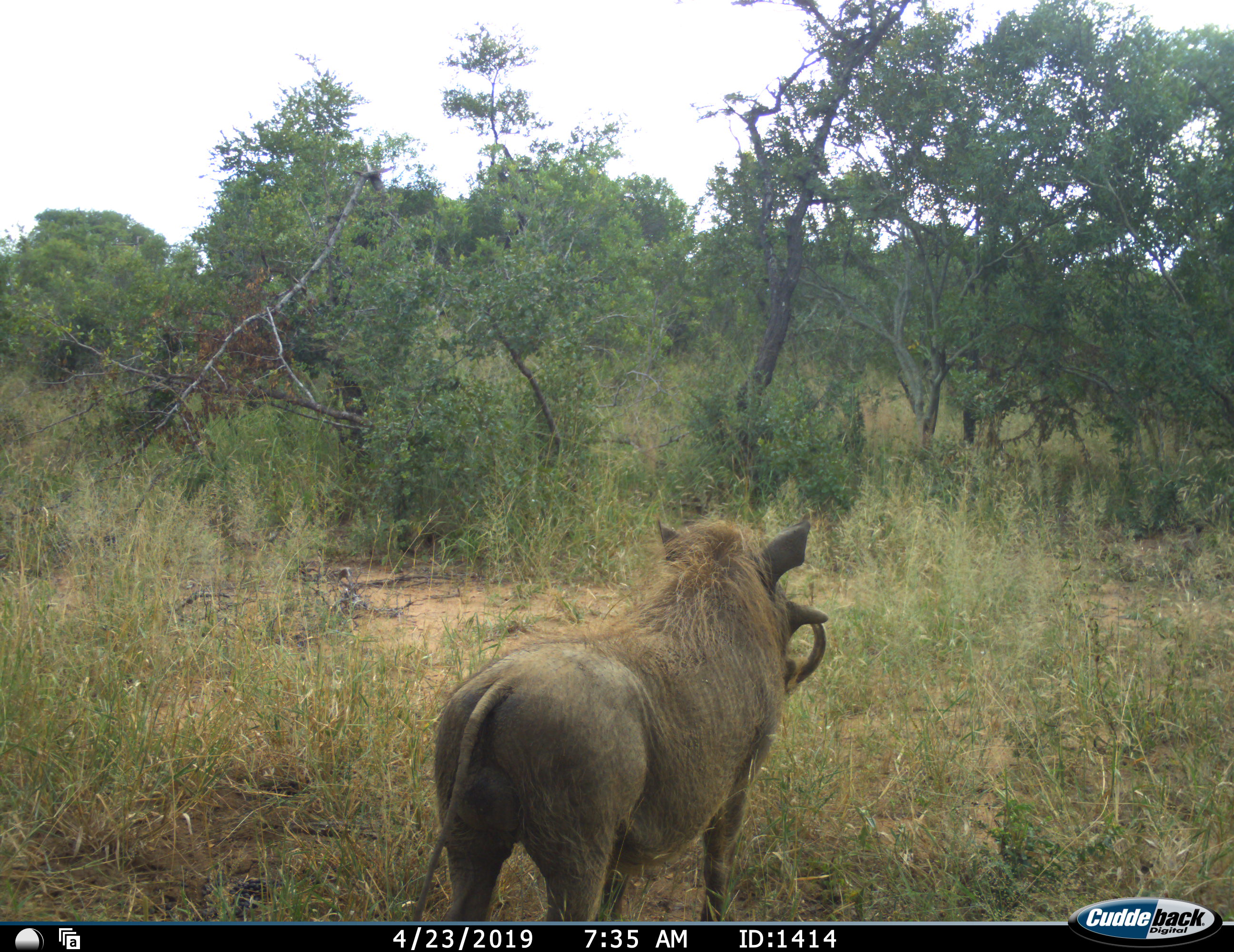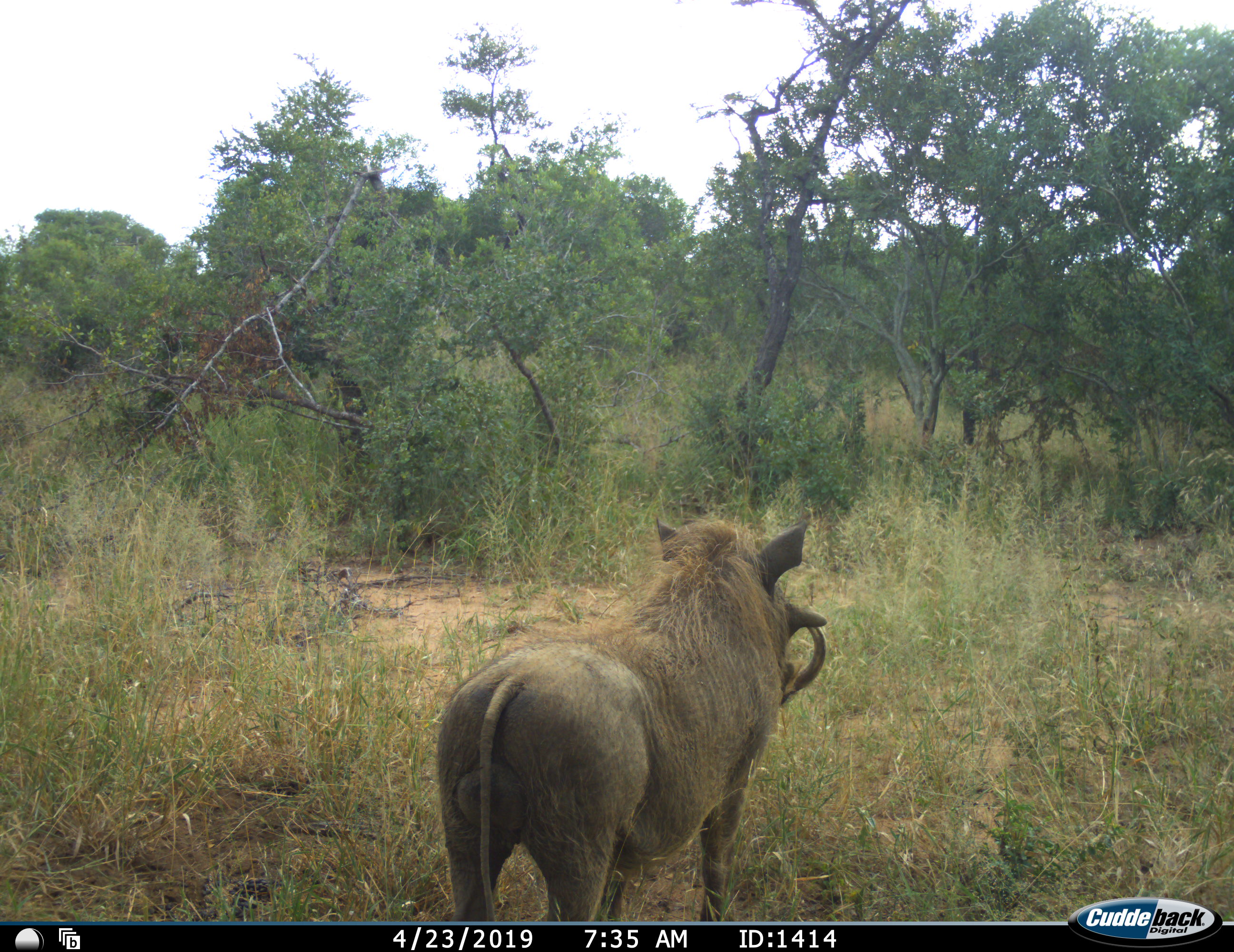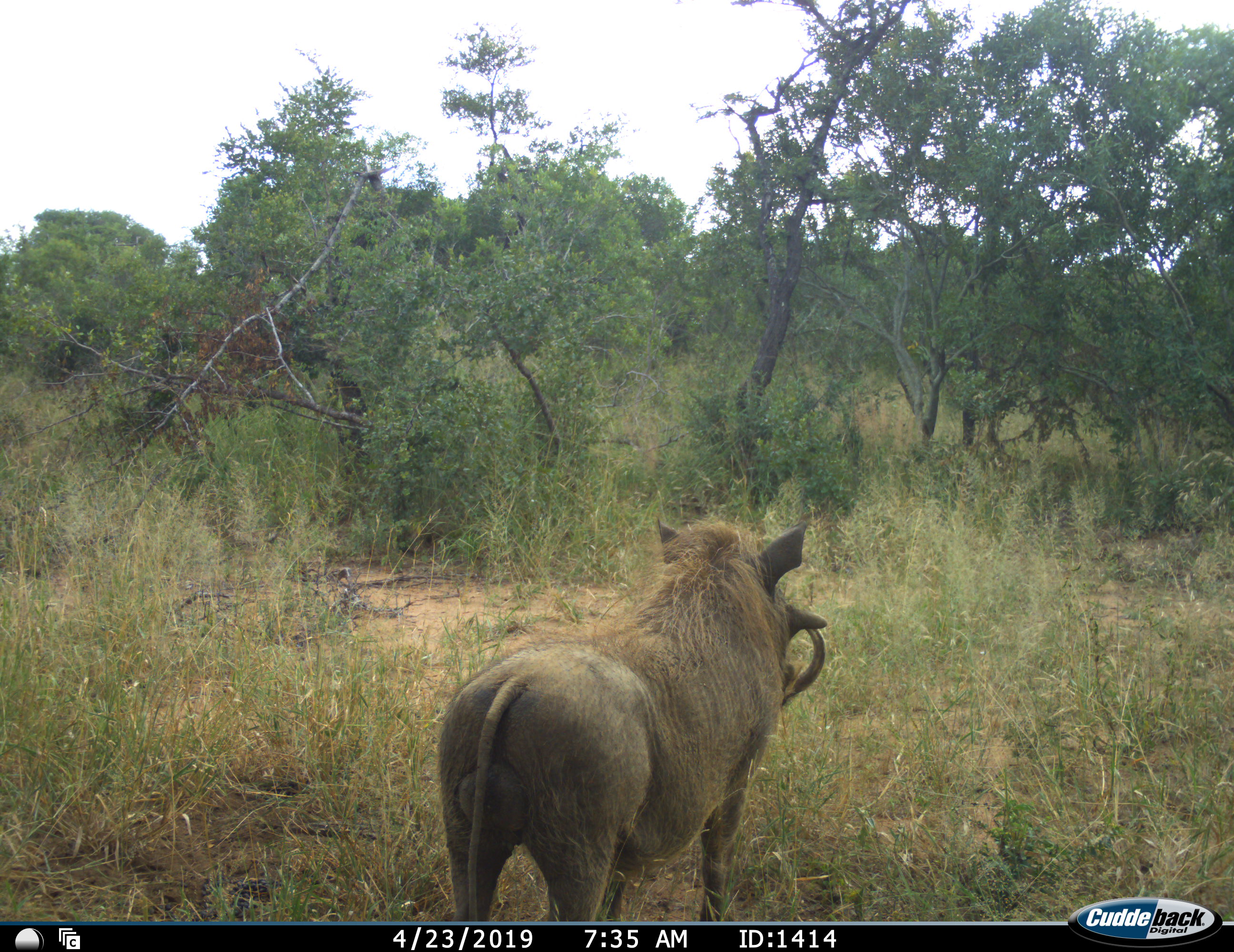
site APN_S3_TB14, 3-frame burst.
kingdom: Animalia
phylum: Chordata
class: Mammalia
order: Artiodactyla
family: Suidae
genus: Phacochoerus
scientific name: Phacochoerus africanus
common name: warthog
Warthog (Phacochoerus africanus), count 1. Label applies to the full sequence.